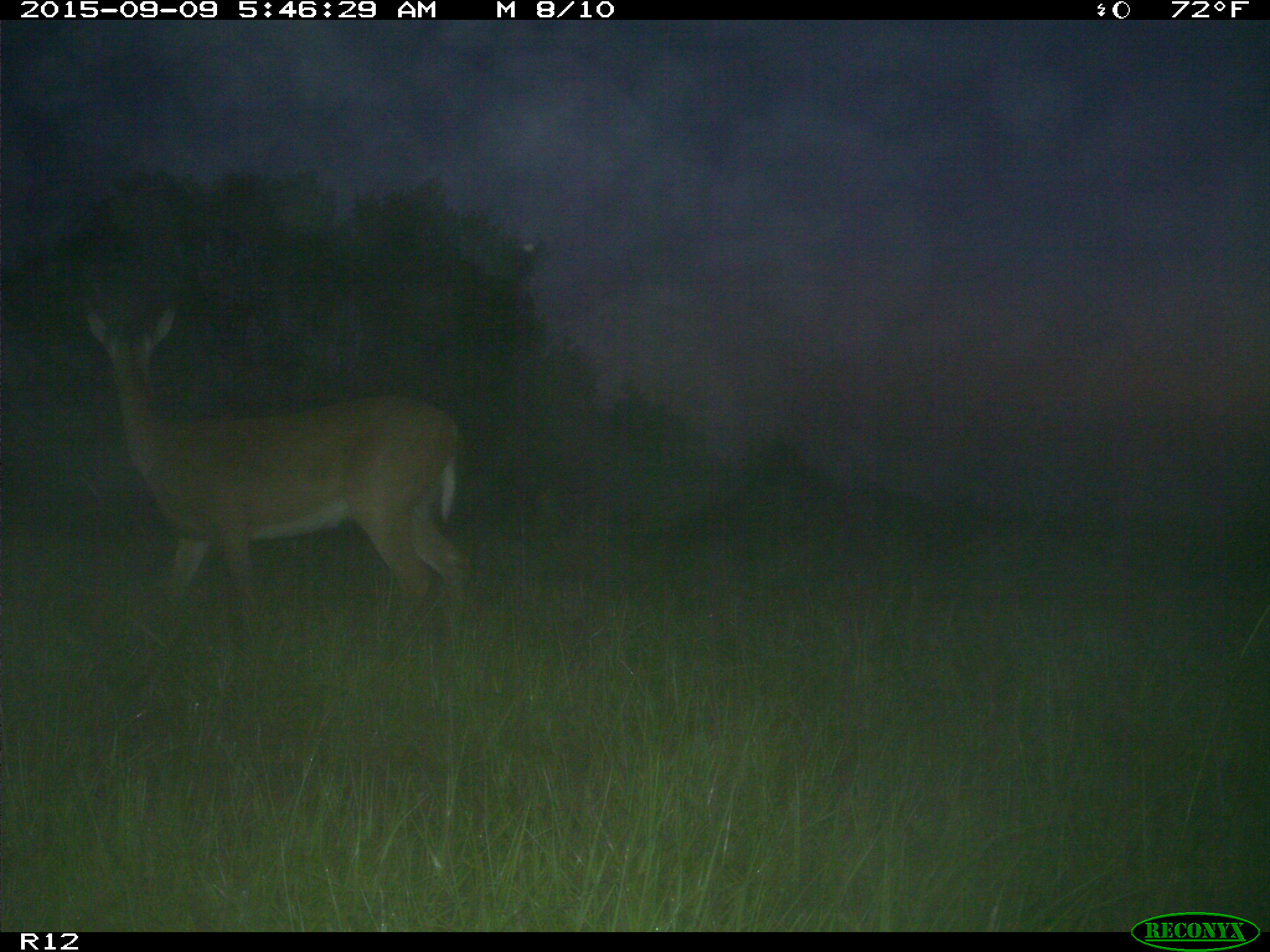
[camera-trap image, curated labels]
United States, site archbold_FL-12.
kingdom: Animalia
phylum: Chordata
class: Mammalia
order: Artiodactyla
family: Cervidae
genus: Odocoileus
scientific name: Odocoileus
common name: deer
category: unidentified deer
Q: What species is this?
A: Unidentified deer (deer) (Odocoileus).